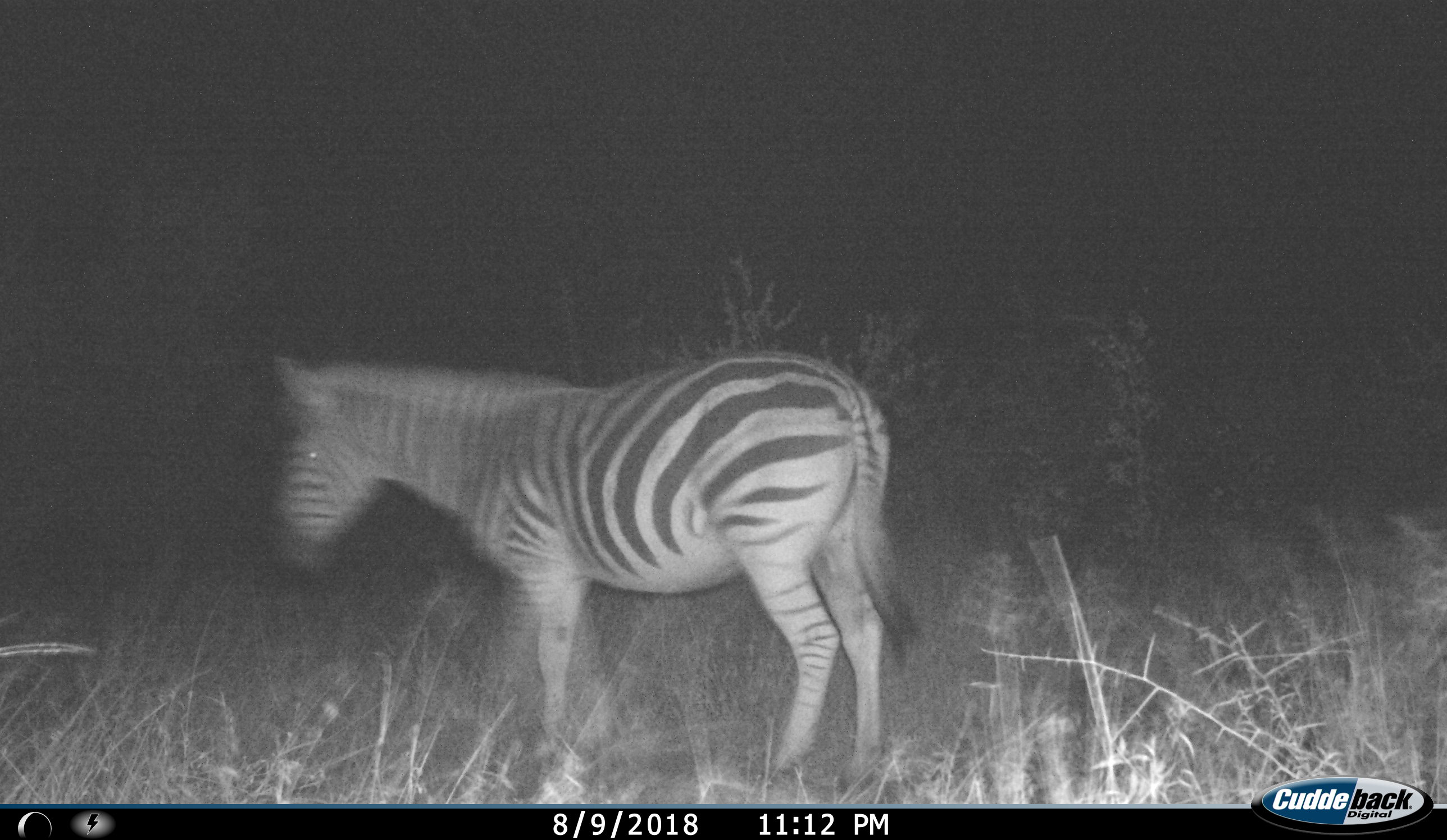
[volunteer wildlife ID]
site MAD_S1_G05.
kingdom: Animalia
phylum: Chordata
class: Mammalia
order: Perissodactyla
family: Equidae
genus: Equus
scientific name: Equus quagga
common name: plains zebra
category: zebraplains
Zebraplains (plains zebra) (Equus quagga), count 1. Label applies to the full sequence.